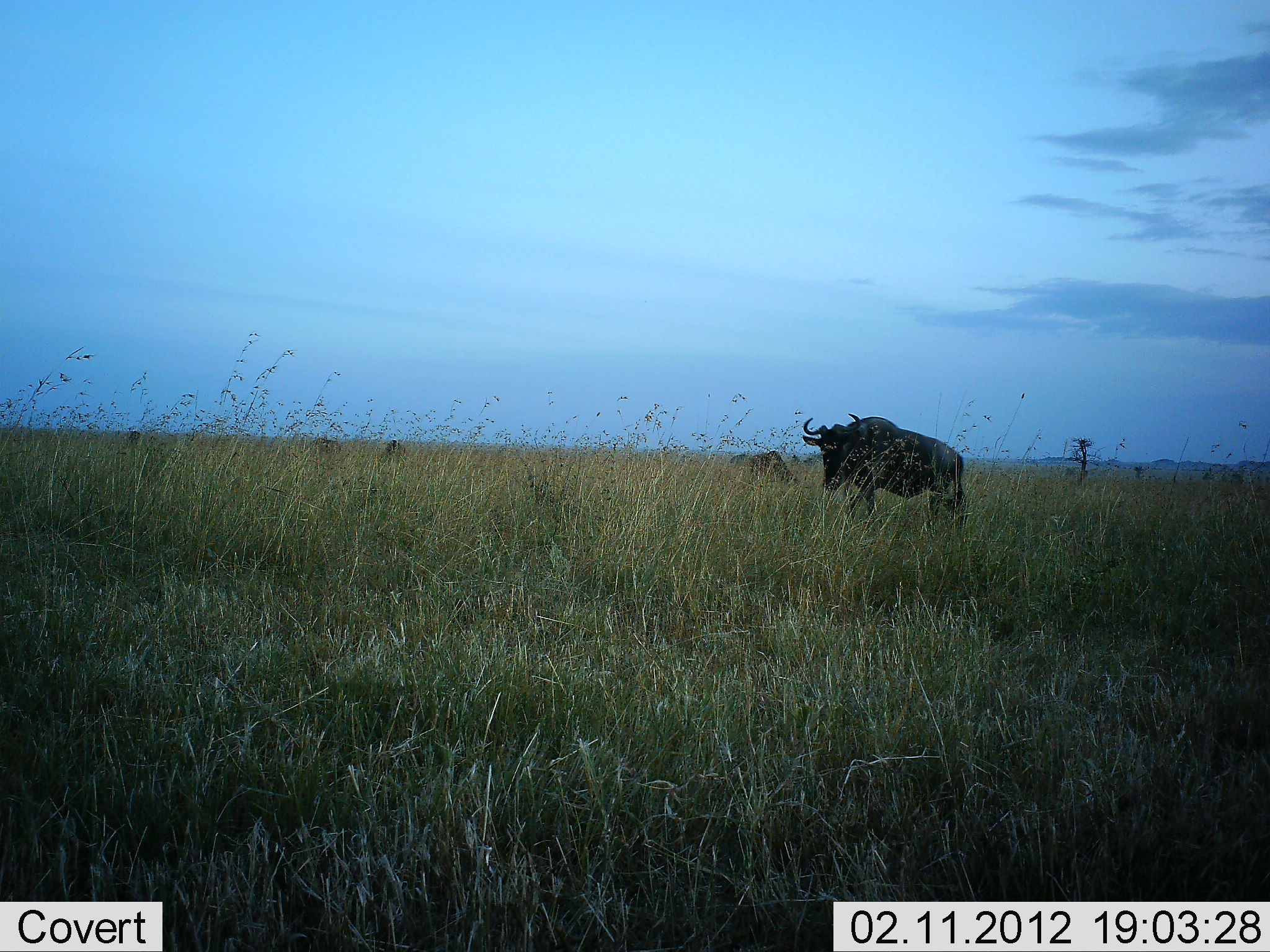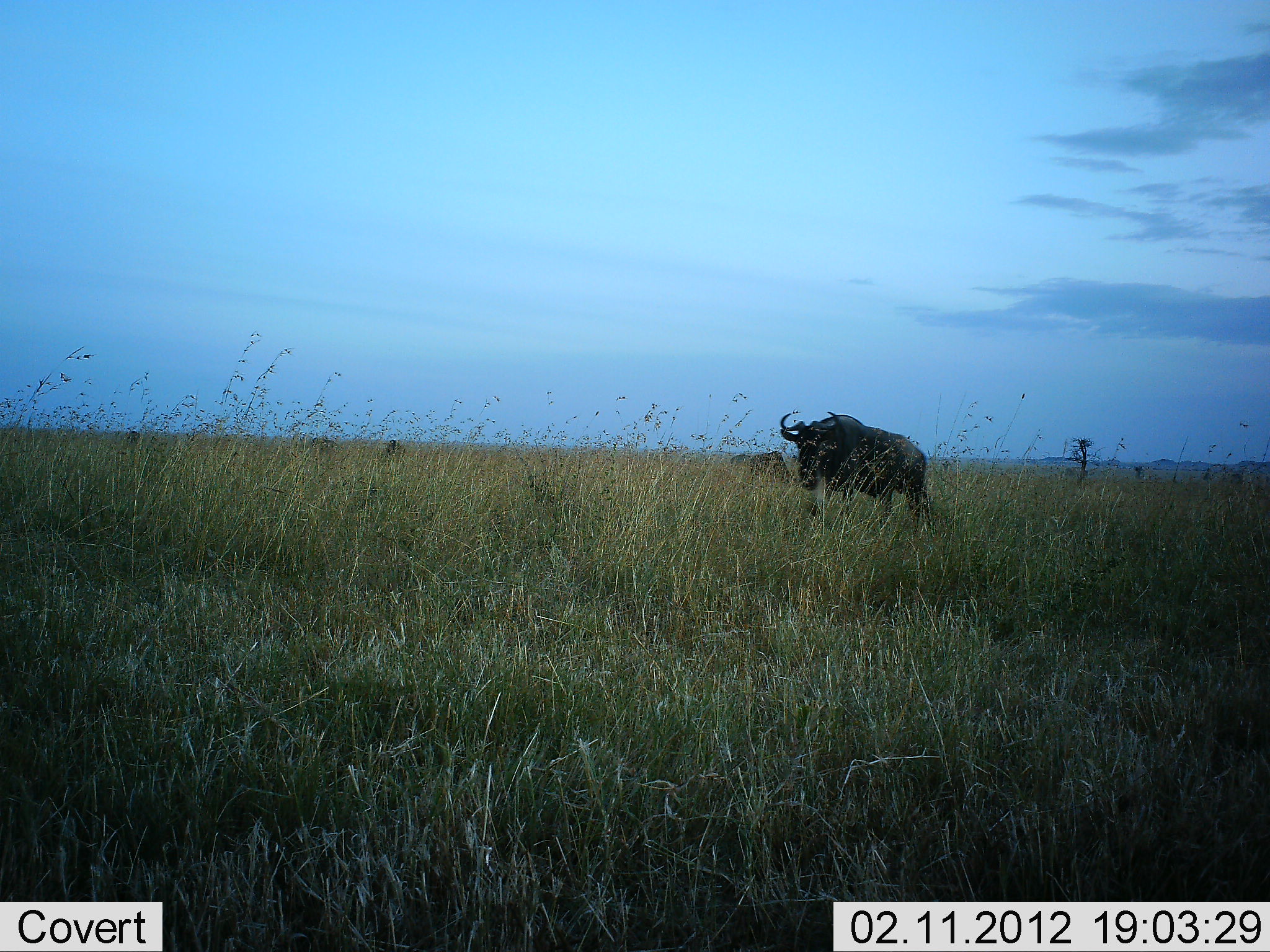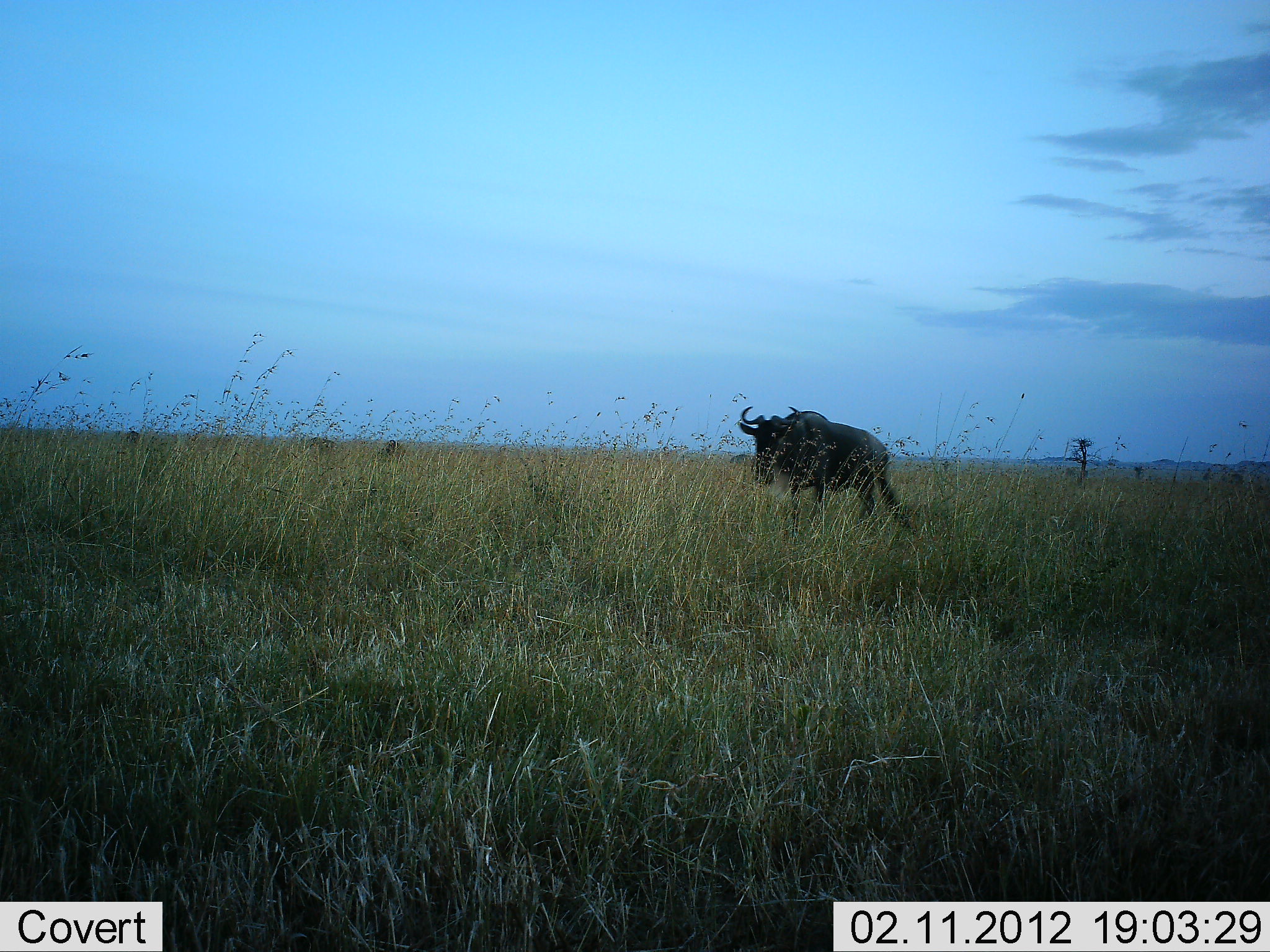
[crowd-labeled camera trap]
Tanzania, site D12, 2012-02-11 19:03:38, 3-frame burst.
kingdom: Animalia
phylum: Chordata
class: Mammalia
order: Artiodactyla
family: Bovidae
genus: Connochaetes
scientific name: Connochaetes taurinus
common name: blue wildebeest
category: wildebeest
Wildebeest (blue wildebeest) (Connochaetes taurinus), count 1. Behavior (volunteer vote fractions): standing 32%, resting 6%, moving 87%, interacting 3%. Young present (vote fraction): 0%. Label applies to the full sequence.